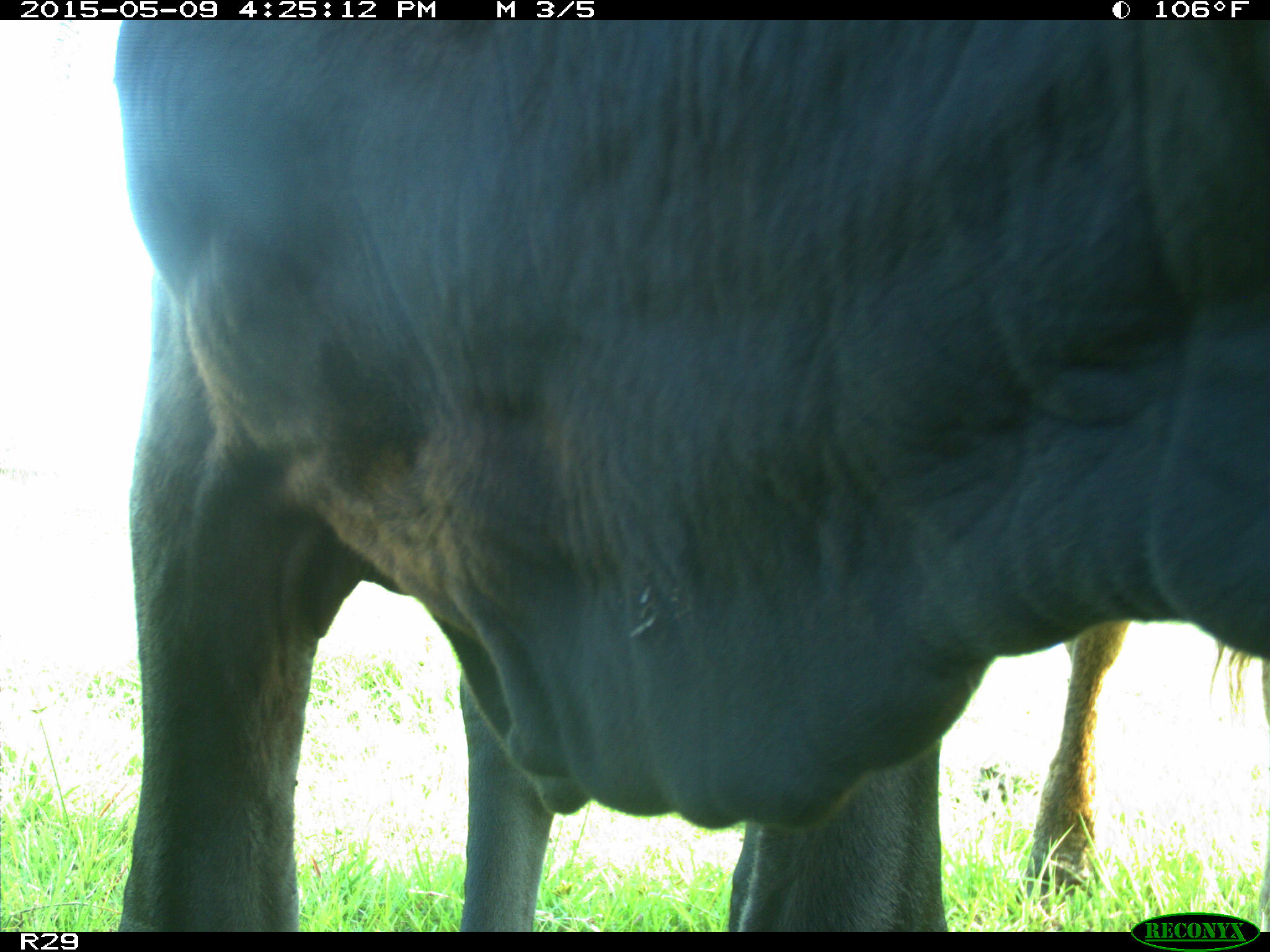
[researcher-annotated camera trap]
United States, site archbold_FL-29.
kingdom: Animalia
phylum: Chordata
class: Mammalia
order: Artiodactyla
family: Bovidae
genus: Bos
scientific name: Bos taurus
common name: domestic cow